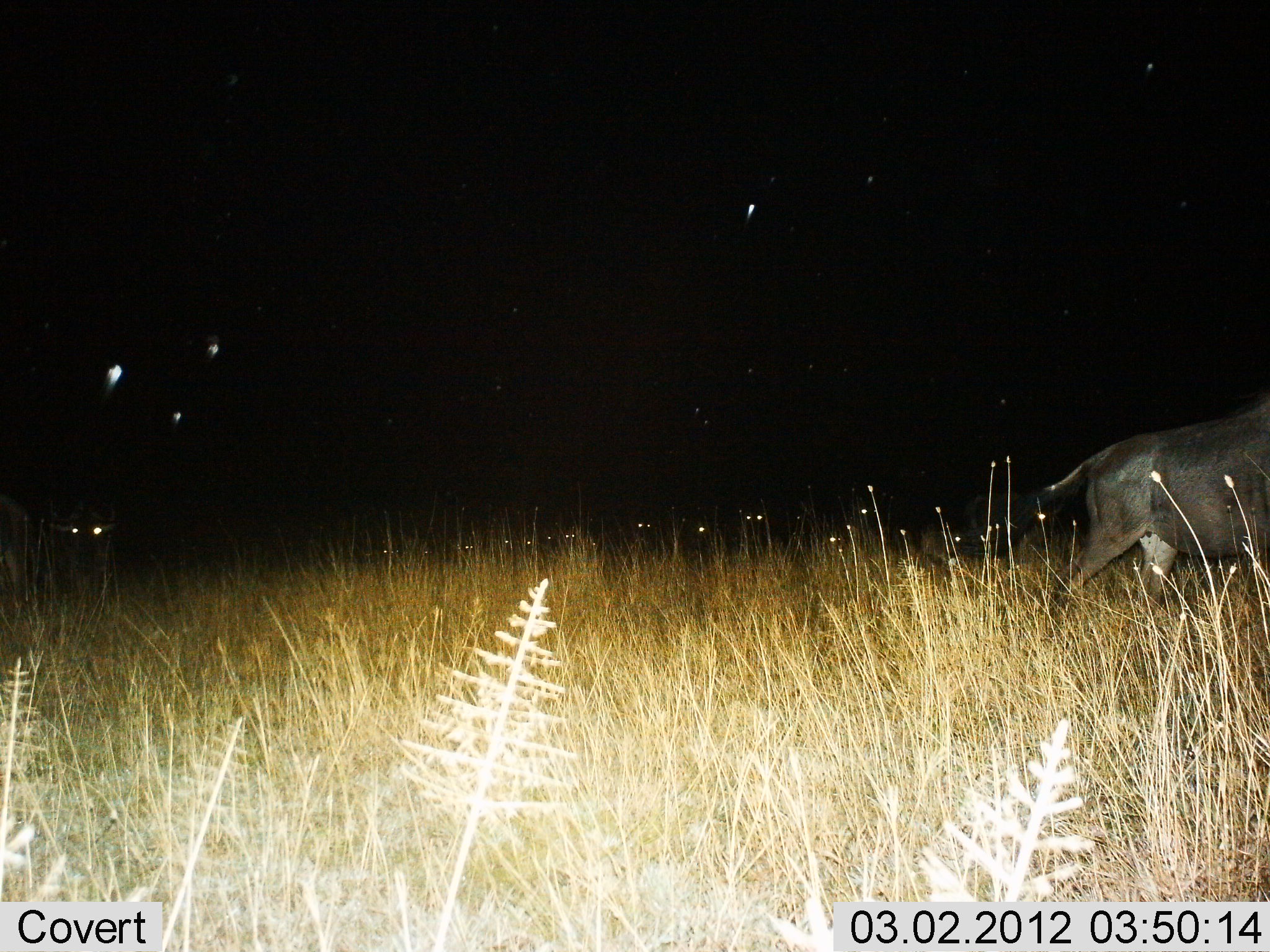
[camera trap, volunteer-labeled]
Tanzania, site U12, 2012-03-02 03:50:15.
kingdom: Animalia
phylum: Chordata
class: Mammalia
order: Artiodactyla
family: Bovidae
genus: Connochaetes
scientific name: Connochaetes taurinus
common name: blue wildebeest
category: wildebeest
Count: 2.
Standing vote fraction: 15%.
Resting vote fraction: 10%.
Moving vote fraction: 100%.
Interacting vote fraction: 0%.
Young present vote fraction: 0%.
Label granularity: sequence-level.